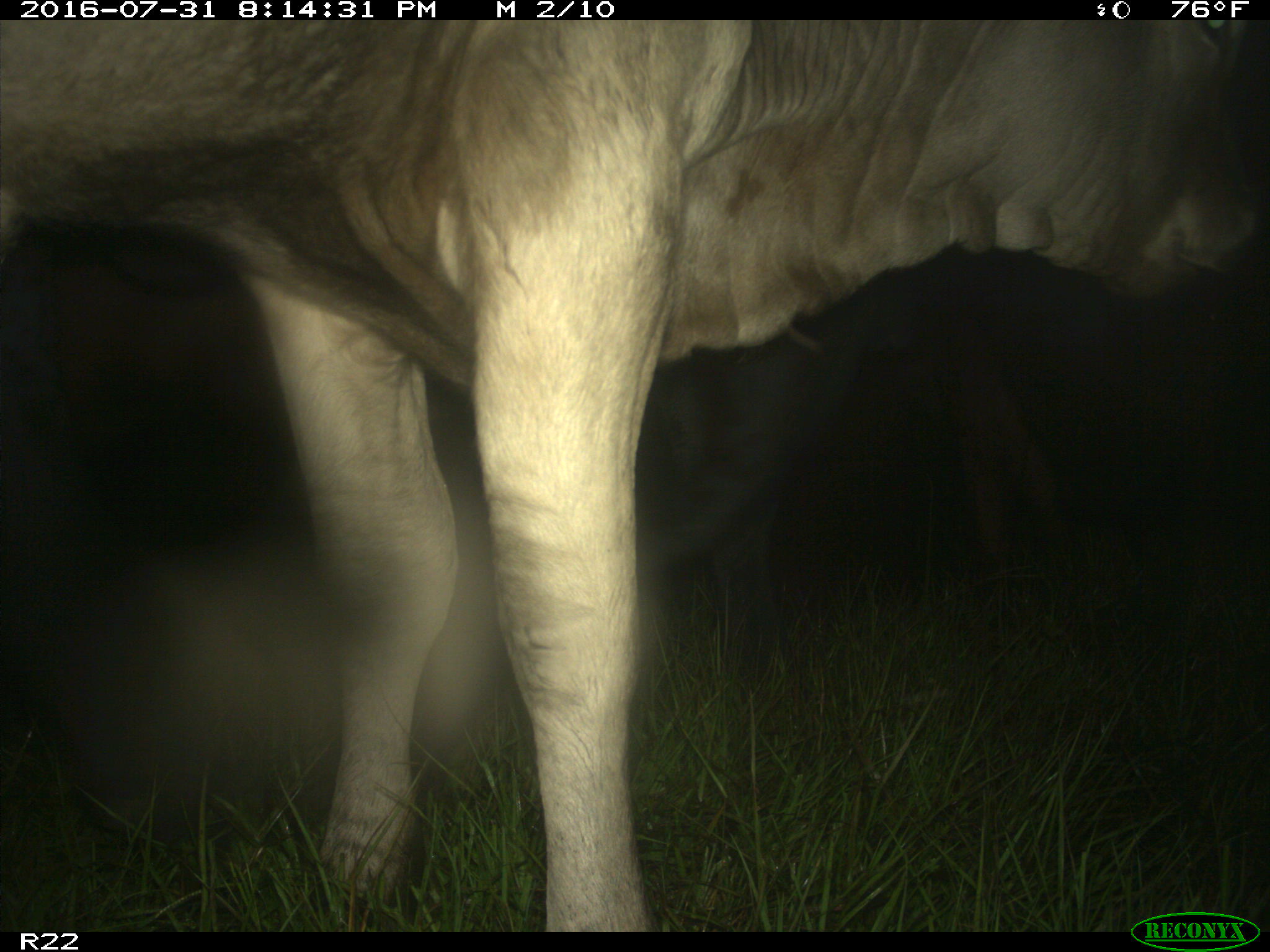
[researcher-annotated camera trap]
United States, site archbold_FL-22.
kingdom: Animalia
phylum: Chordata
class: Mammalia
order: Artiodactyla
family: Bovidae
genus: Bos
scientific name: Bos taurus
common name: domestic cow